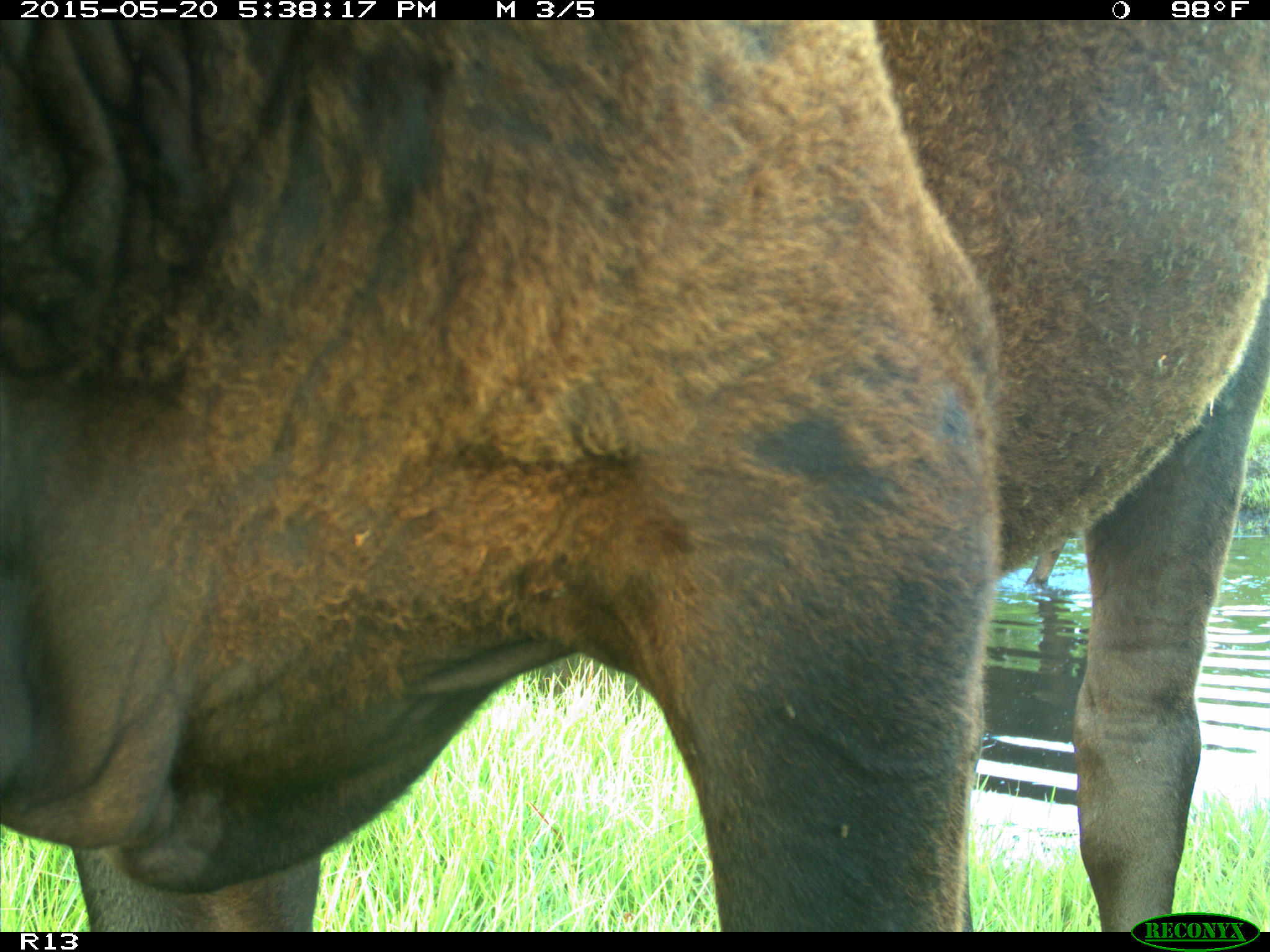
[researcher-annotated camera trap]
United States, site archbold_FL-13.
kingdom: Animalia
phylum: Chordata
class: Mammalia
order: Artiodactyla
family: Bovidae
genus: Bos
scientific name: Bos taurus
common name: domestic cow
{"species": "Bos taurus (domestic cow)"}